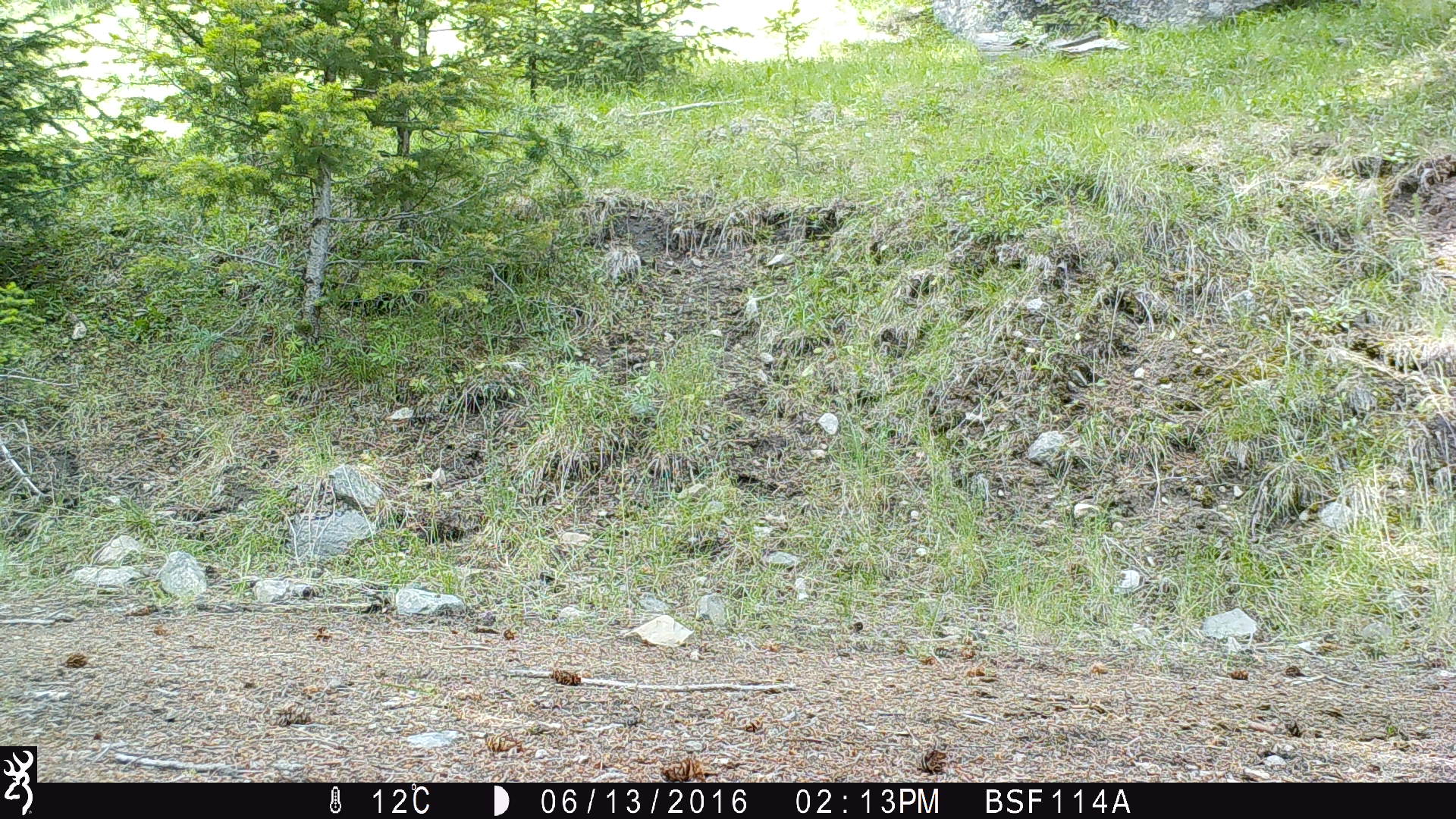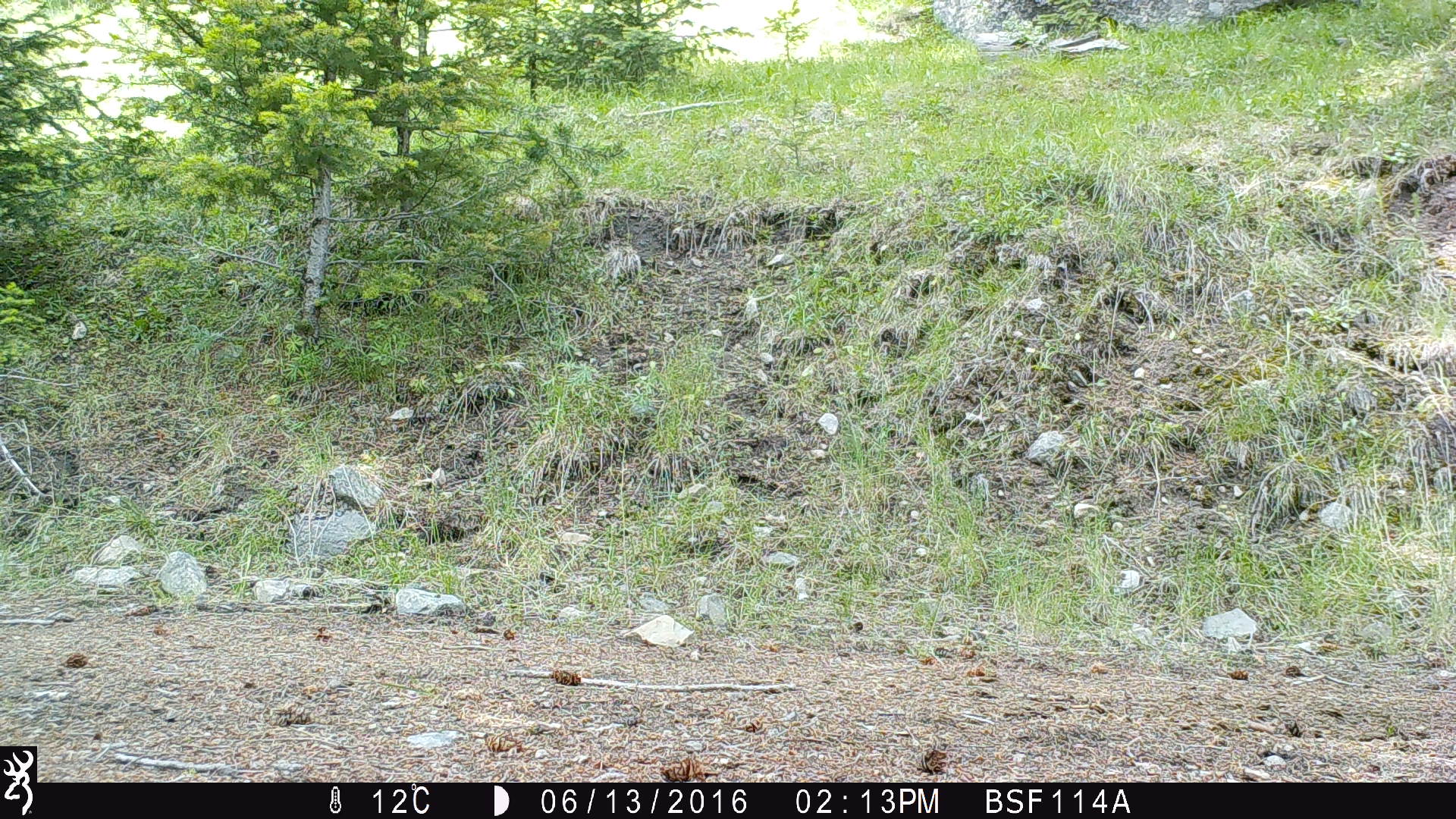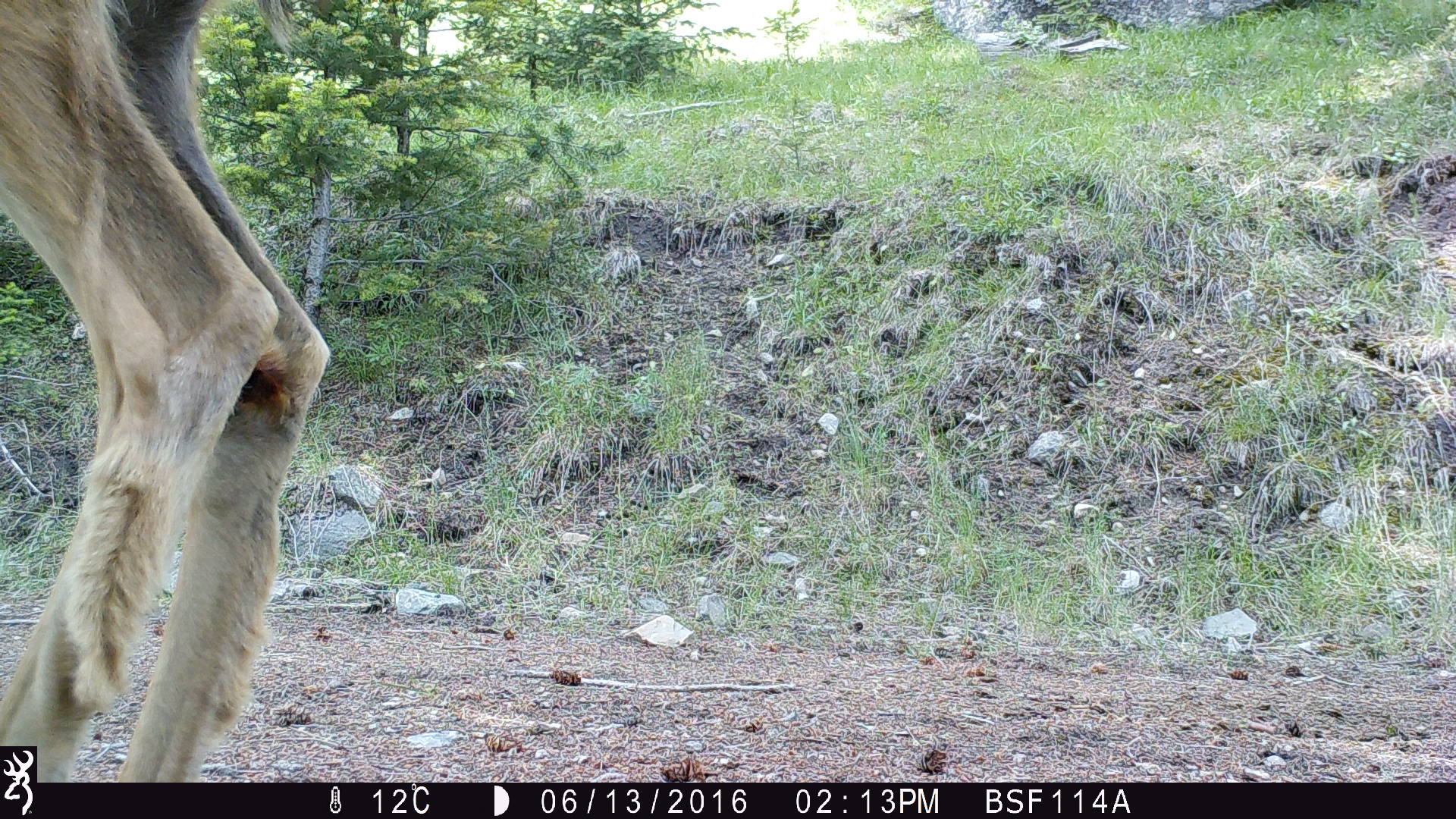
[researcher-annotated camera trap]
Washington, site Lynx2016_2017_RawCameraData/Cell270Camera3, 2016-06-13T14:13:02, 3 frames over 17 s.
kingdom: Animalia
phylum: Chordata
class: Mammalia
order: Artiodactyla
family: Cervidae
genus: Odocoileus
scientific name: Odocoileus hemionus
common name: mule deer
Odocoileus hemionus (mule deer). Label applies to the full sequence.